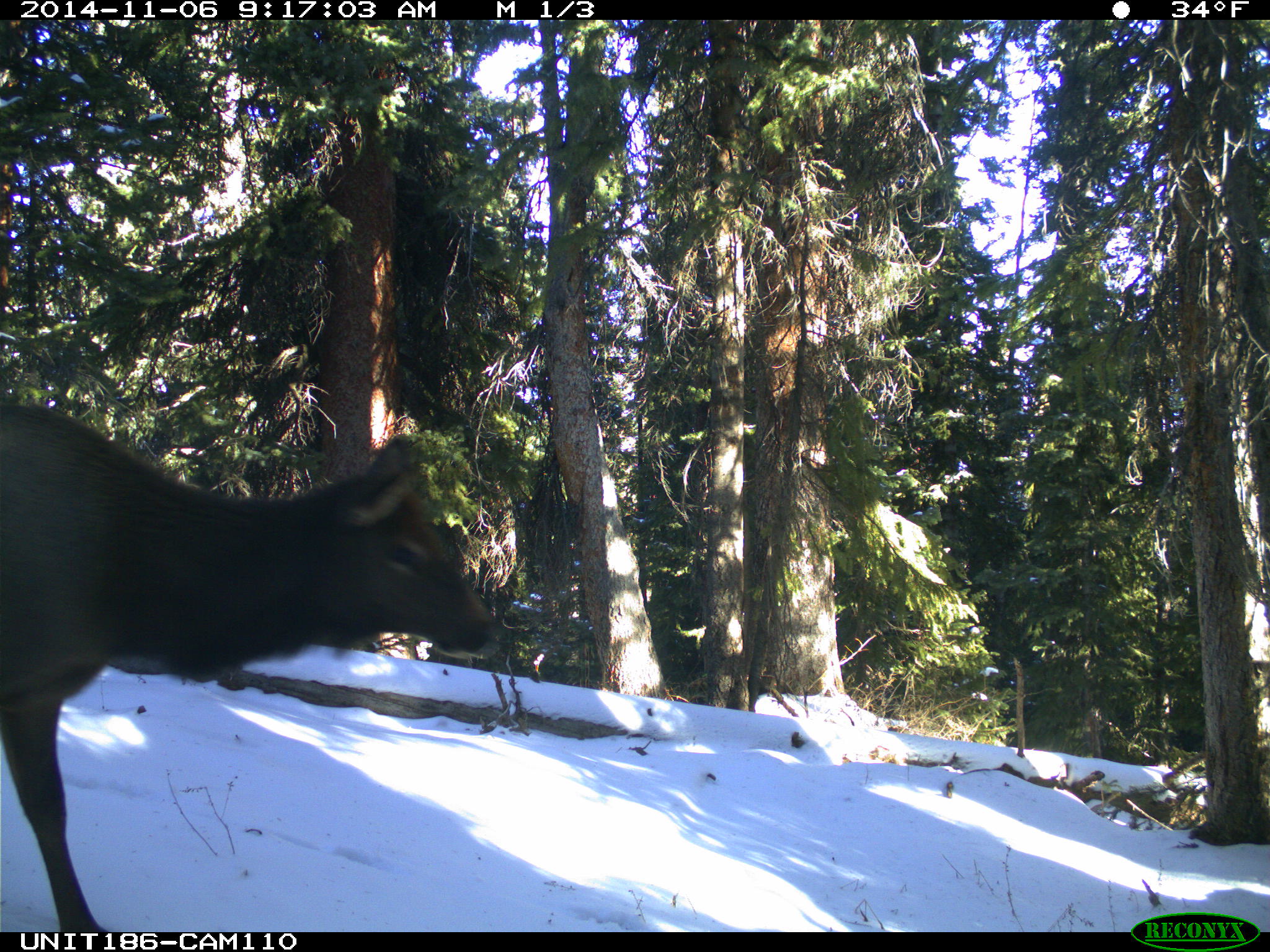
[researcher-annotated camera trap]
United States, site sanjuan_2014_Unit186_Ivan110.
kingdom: Animalia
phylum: Chordata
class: Mammalia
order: Artiodactyla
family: Cervidae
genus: Cervus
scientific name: Cervus elaphus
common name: red deer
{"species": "Cervus elaphus (red deer)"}